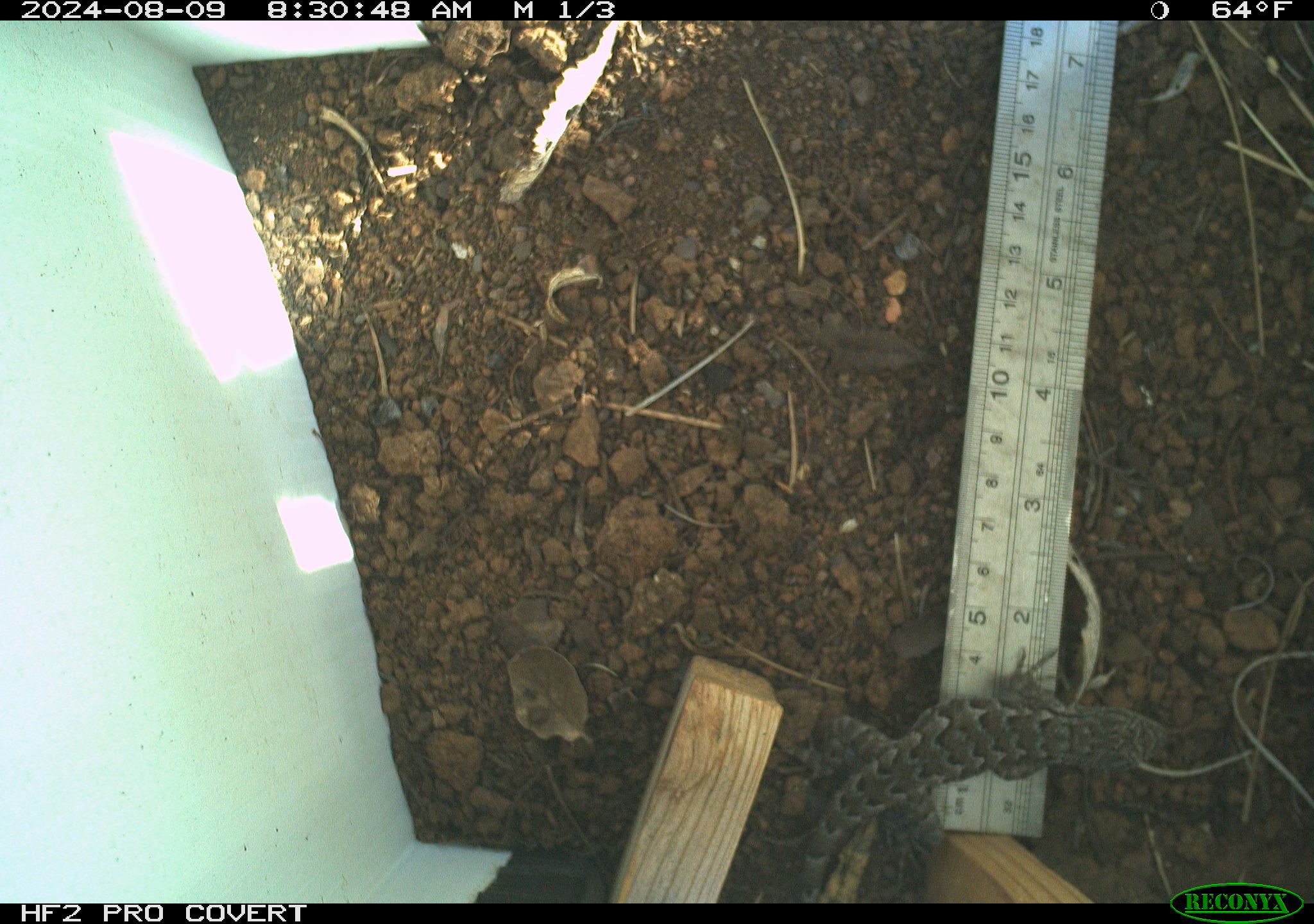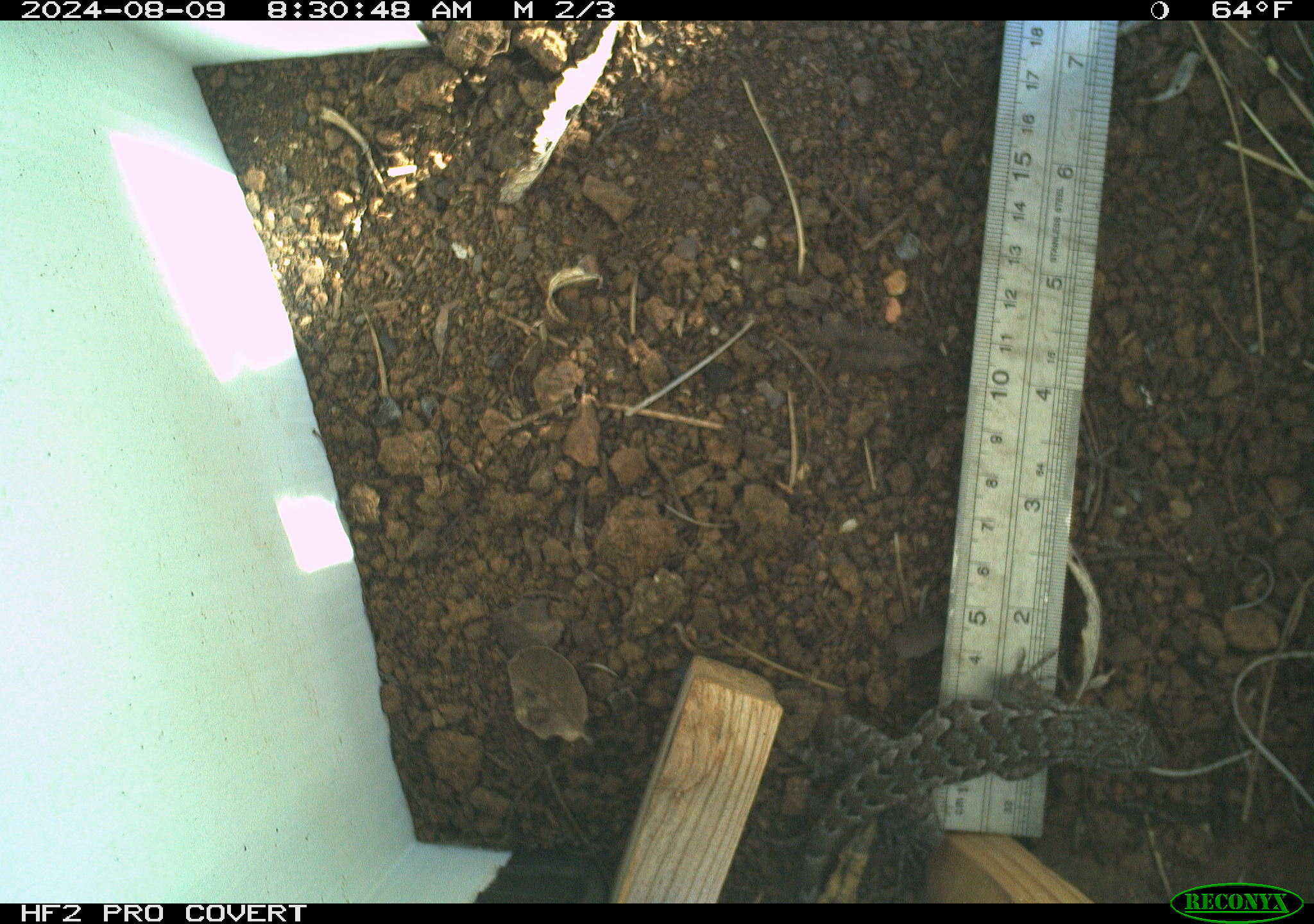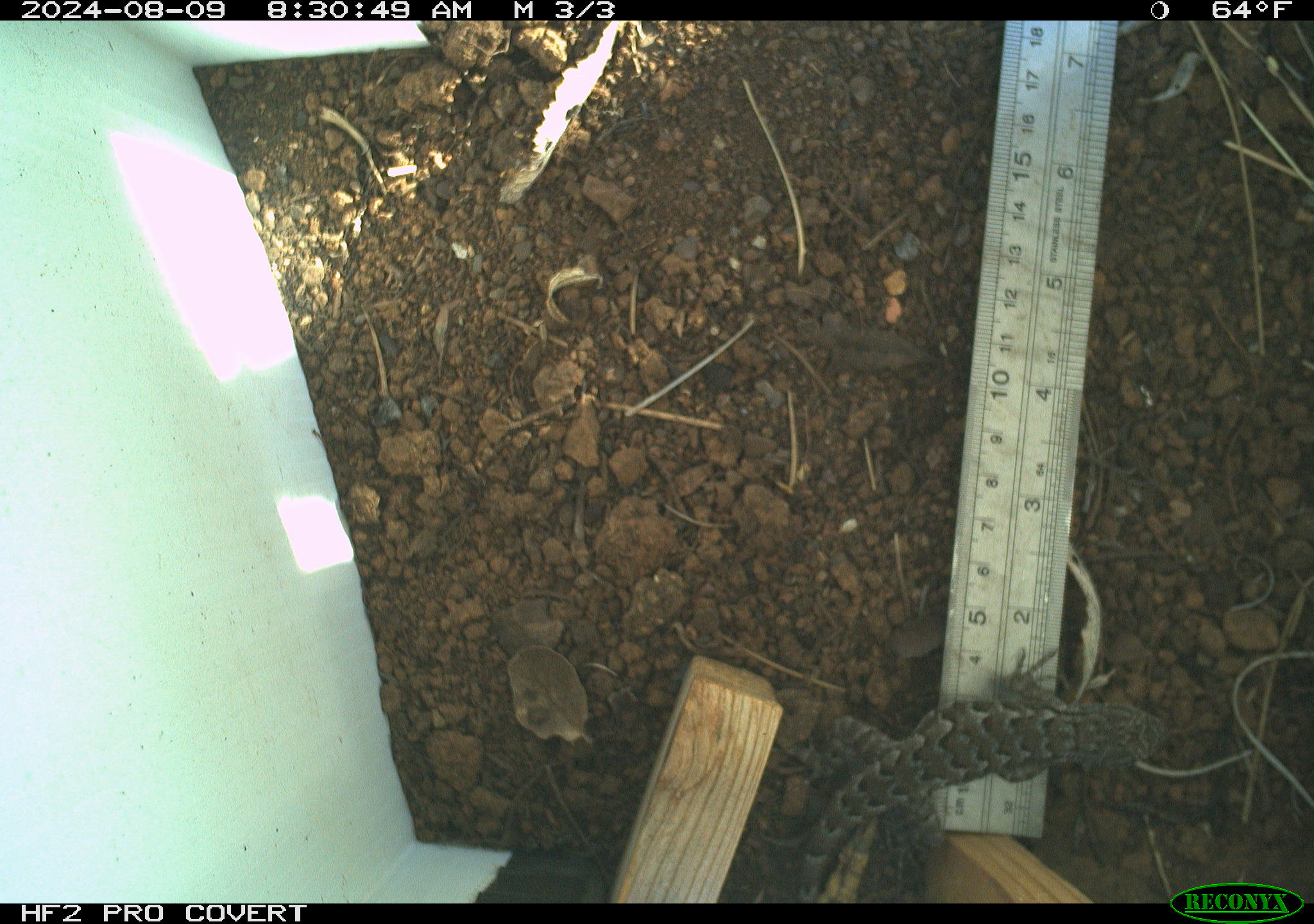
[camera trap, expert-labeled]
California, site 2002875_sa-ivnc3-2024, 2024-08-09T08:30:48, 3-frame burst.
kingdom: Animalia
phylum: Chordata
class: Reptilia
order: Squamata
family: Phrynosomatidae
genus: Sceloporus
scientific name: Sceloporus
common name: spiny lizards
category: sceloporus species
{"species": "sceloporus species (spiny lizards) (Sceloporus)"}